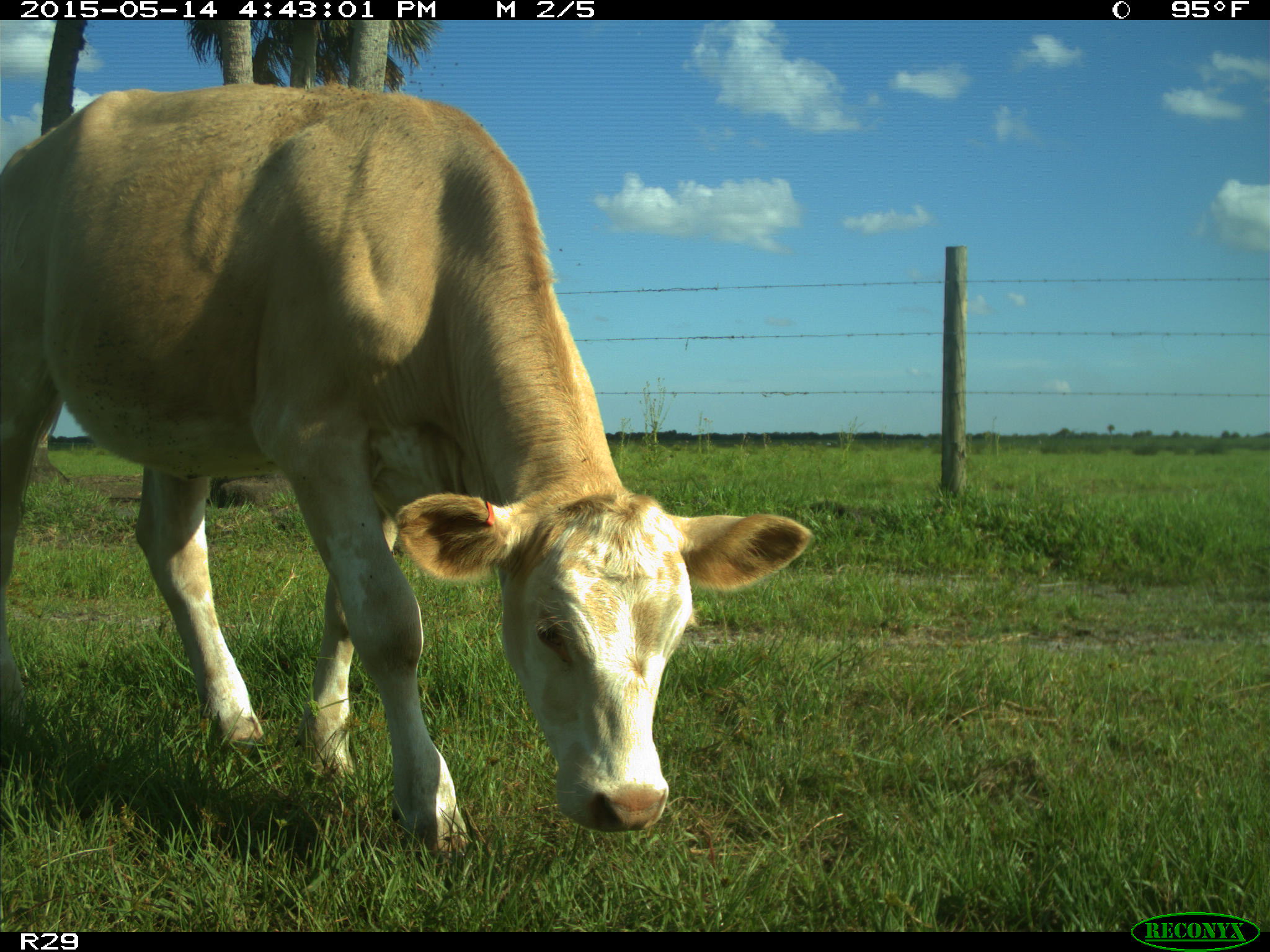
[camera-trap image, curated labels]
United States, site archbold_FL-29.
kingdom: Animalia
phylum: Chordata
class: Mammalia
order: Artiodactyla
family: Bovidae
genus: Bos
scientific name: Bos taurus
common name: domestic cow